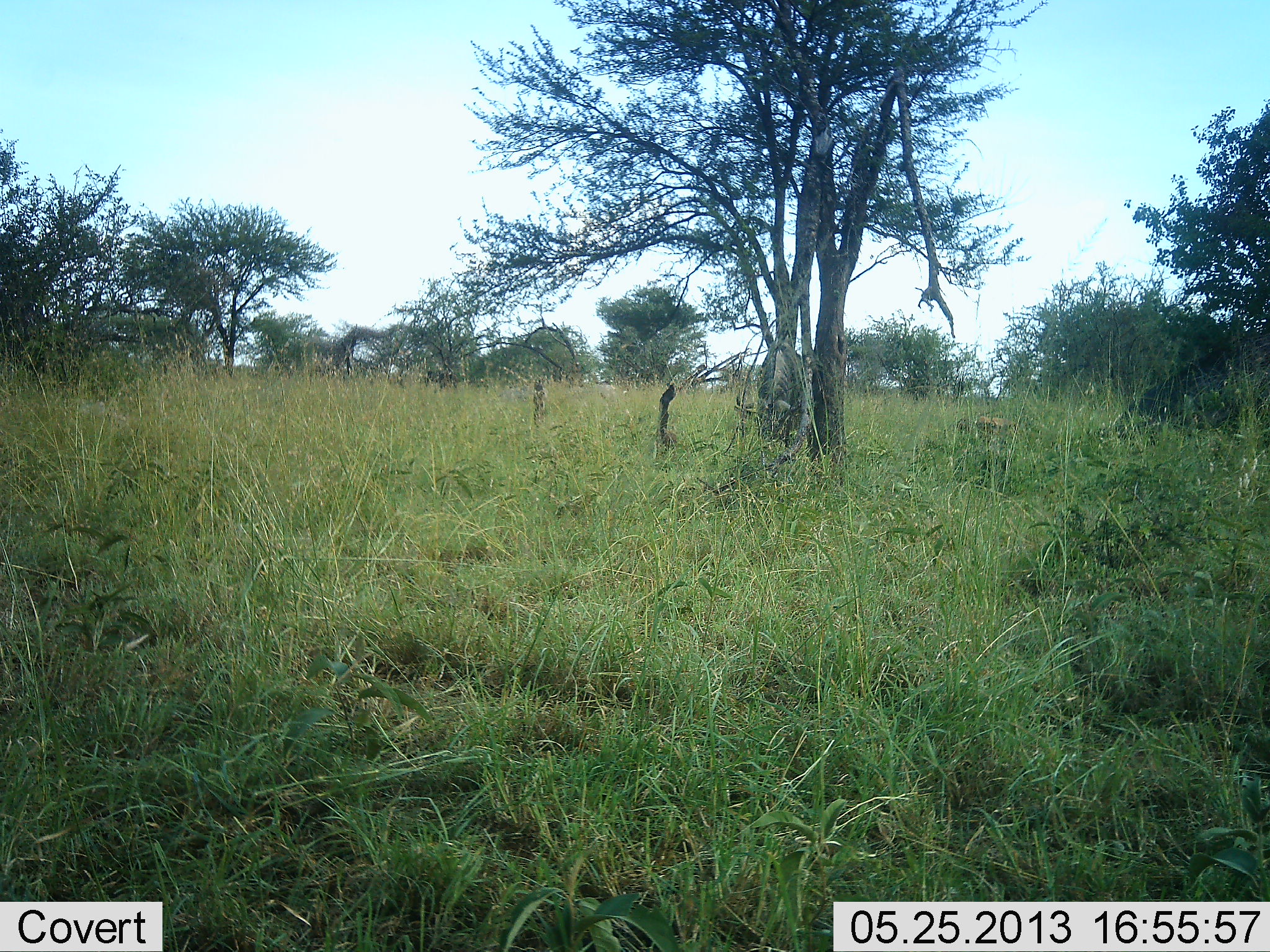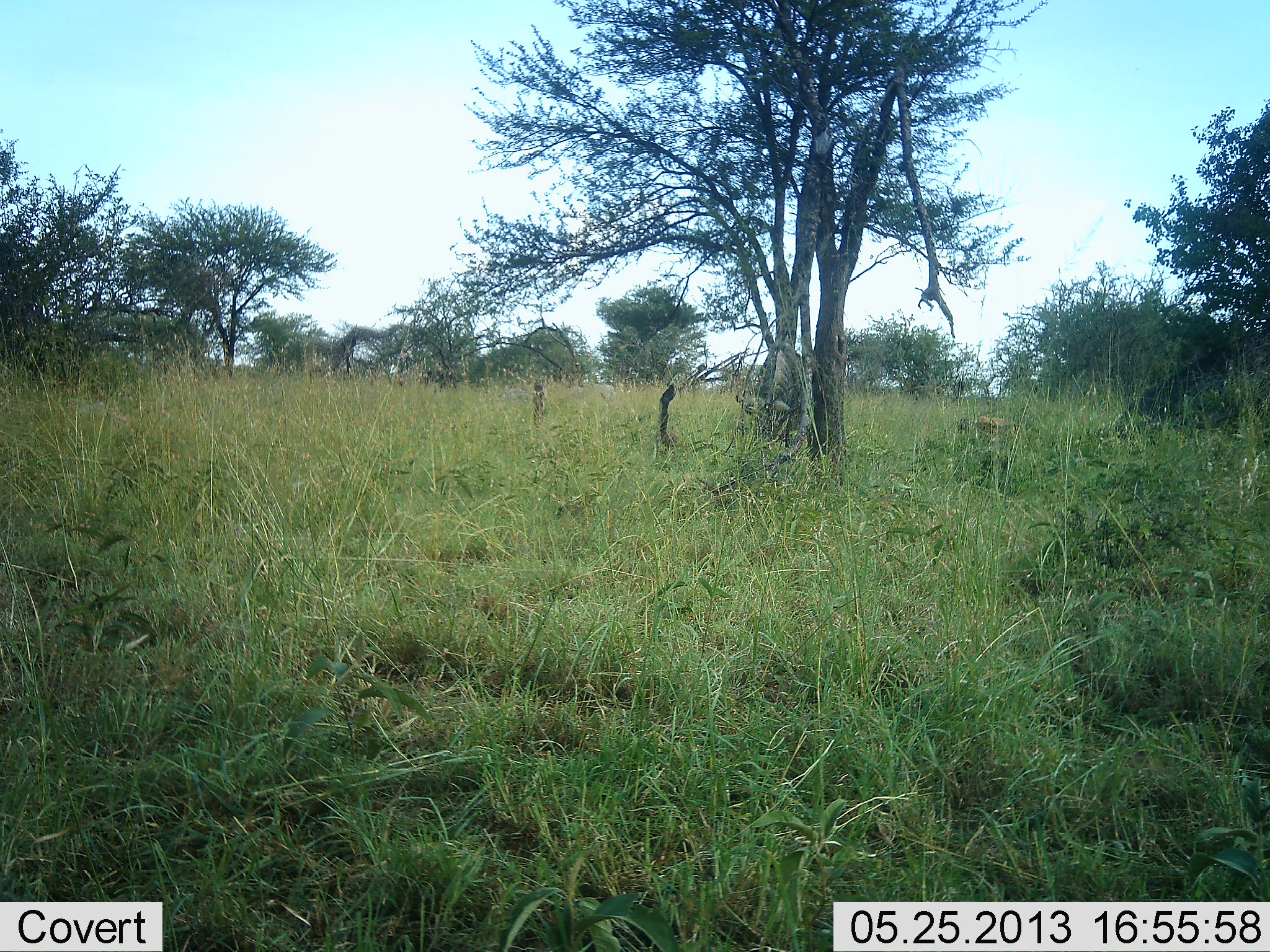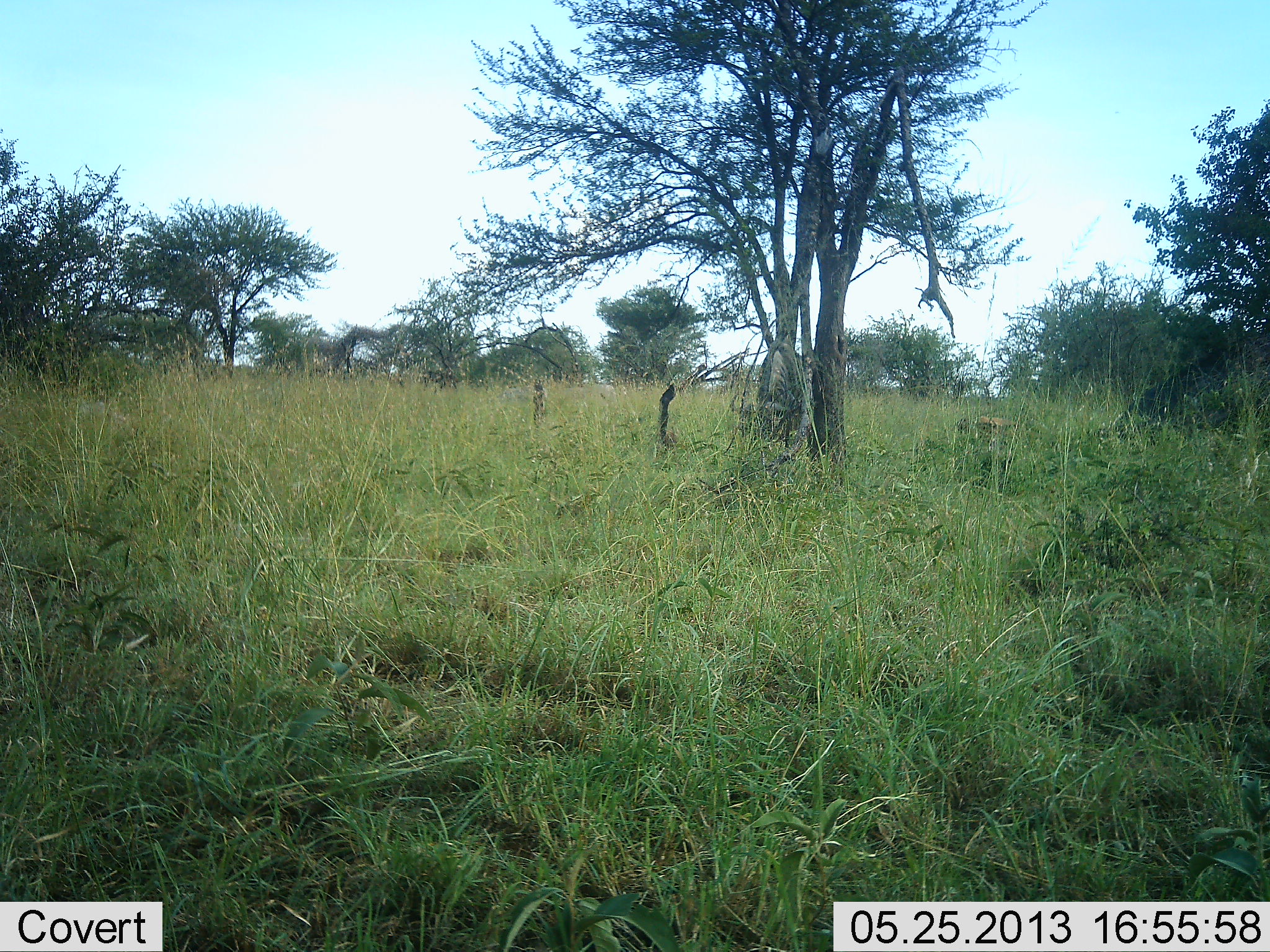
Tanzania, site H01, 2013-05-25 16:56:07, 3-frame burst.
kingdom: Animalia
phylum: Chordata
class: Mammalia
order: Artiodactyla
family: Bovidae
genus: Connochaetes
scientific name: Connochaetes taurinus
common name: blue wildebeest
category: wildebeest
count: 1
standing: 50%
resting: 0%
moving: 0%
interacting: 0%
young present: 0%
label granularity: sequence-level